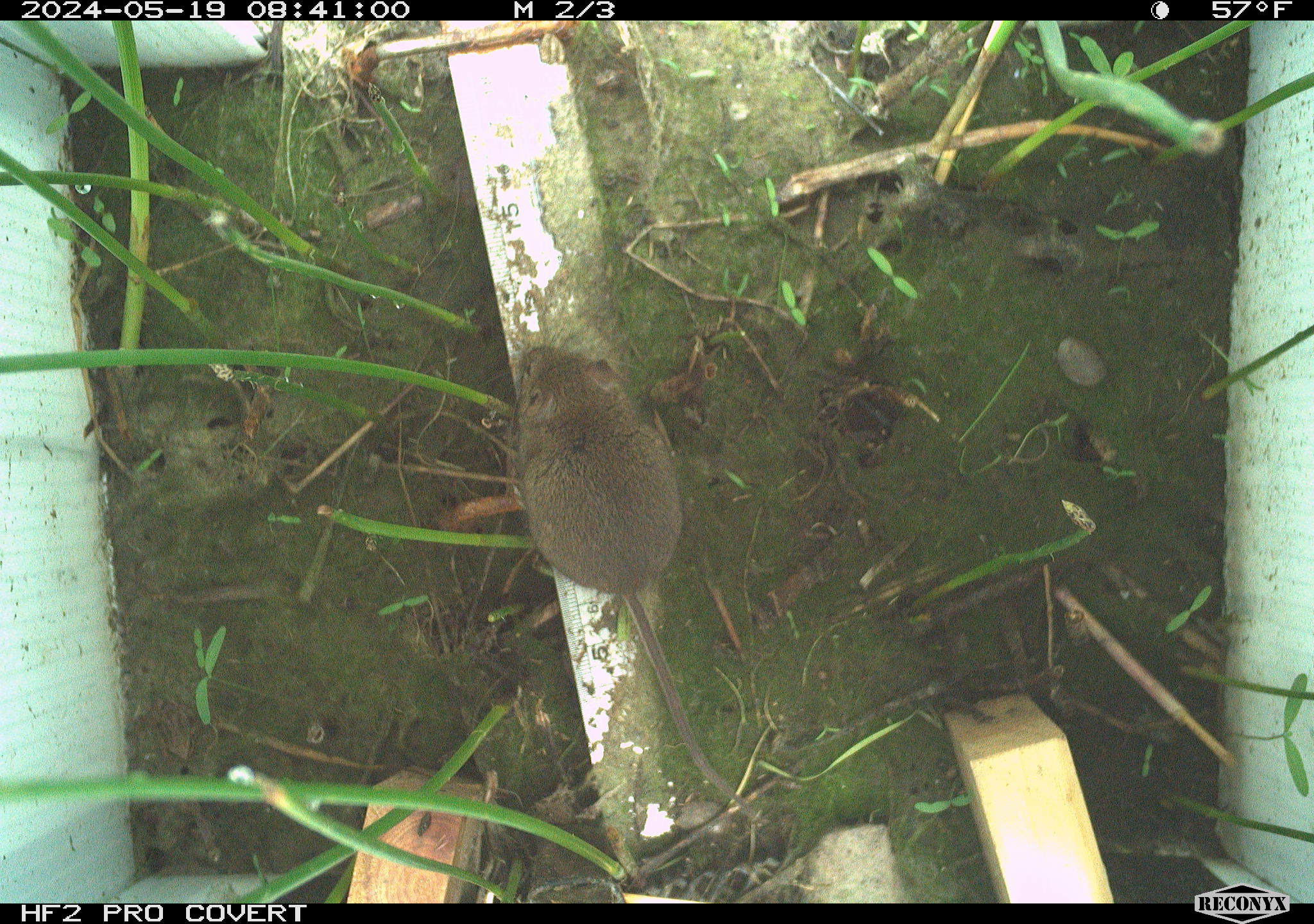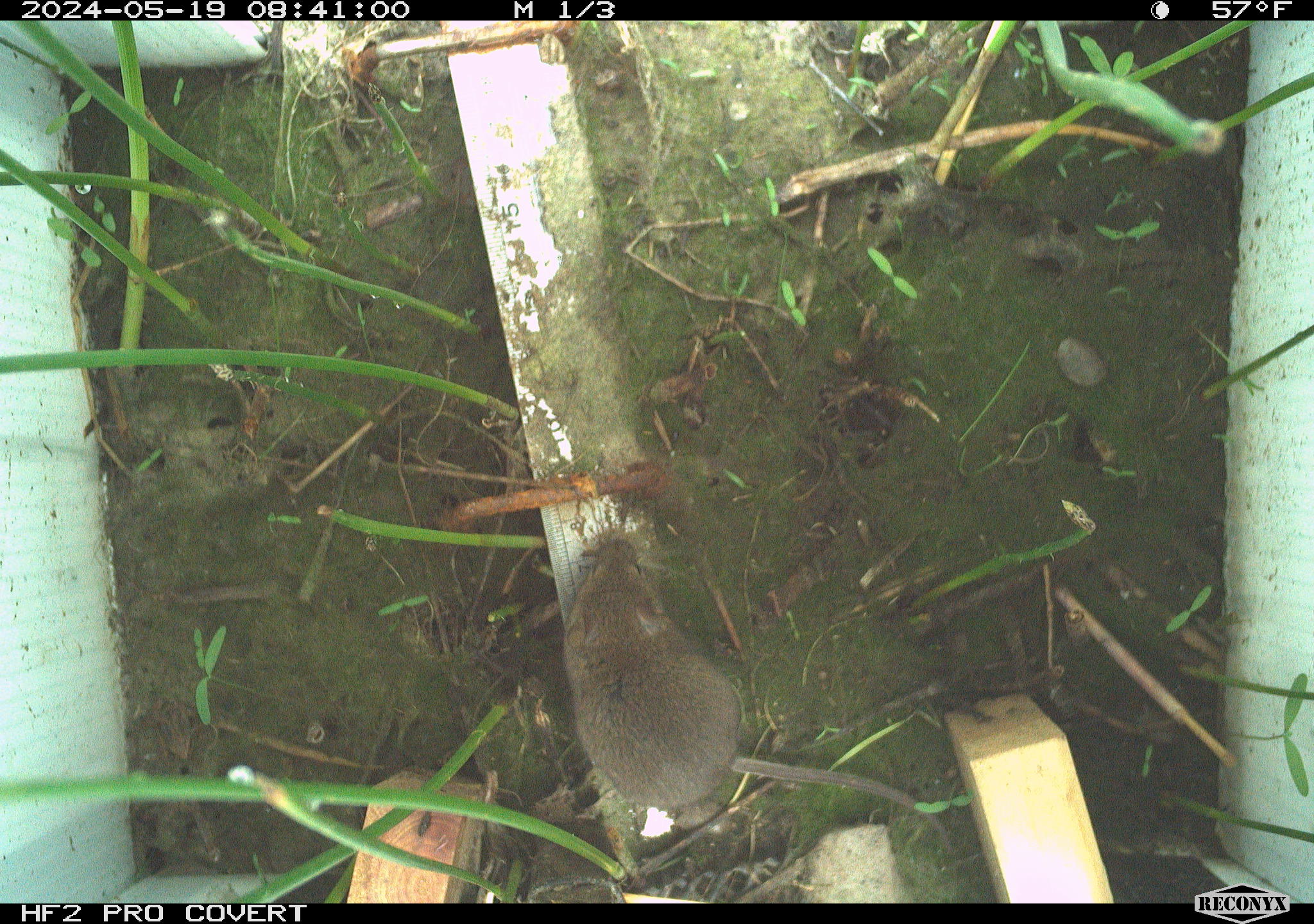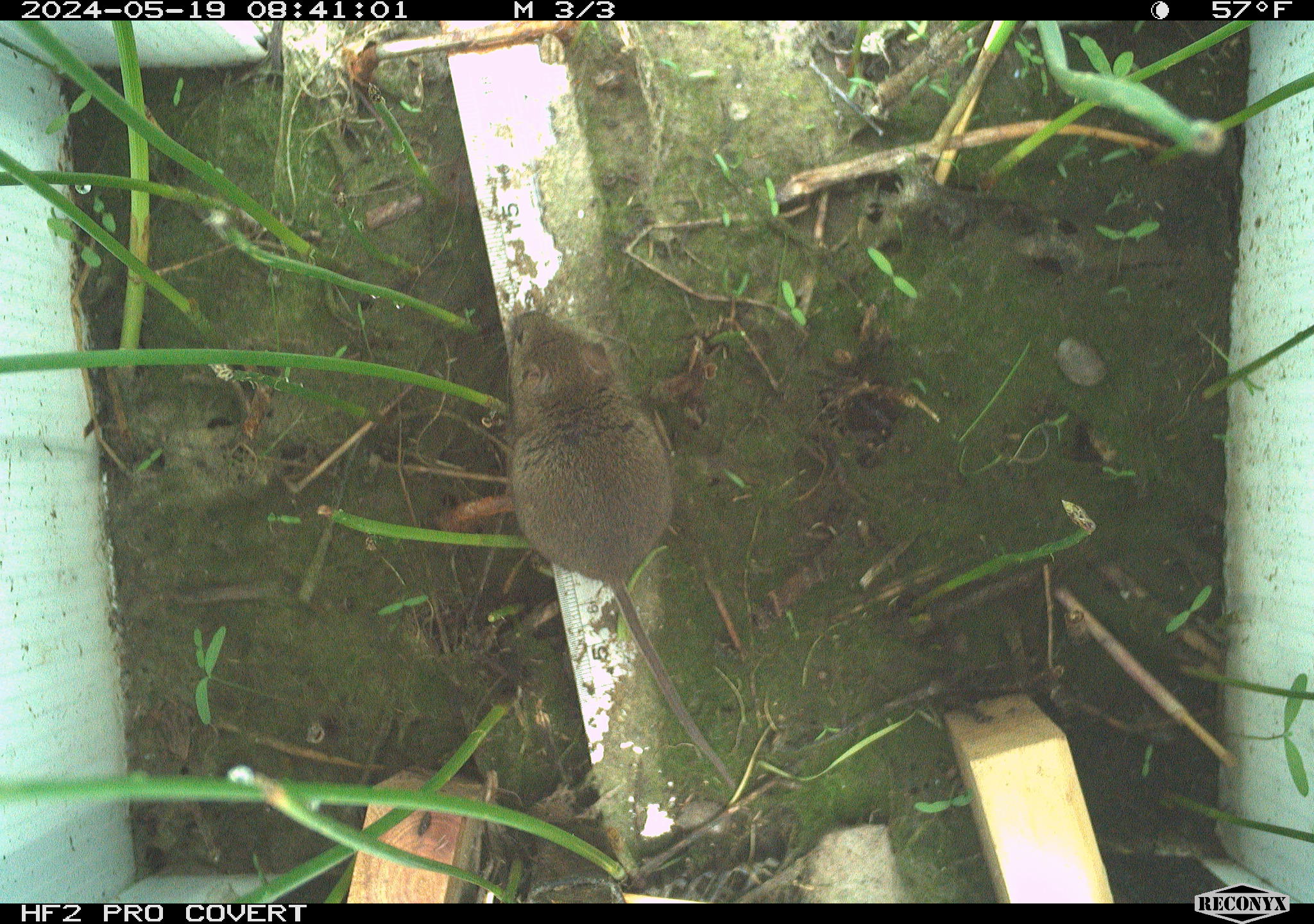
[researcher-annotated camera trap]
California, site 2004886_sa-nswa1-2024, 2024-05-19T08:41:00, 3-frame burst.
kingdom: Animalia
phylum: Chordata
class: Mammalia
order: Rodentia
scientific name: Rodentia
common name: mouse species